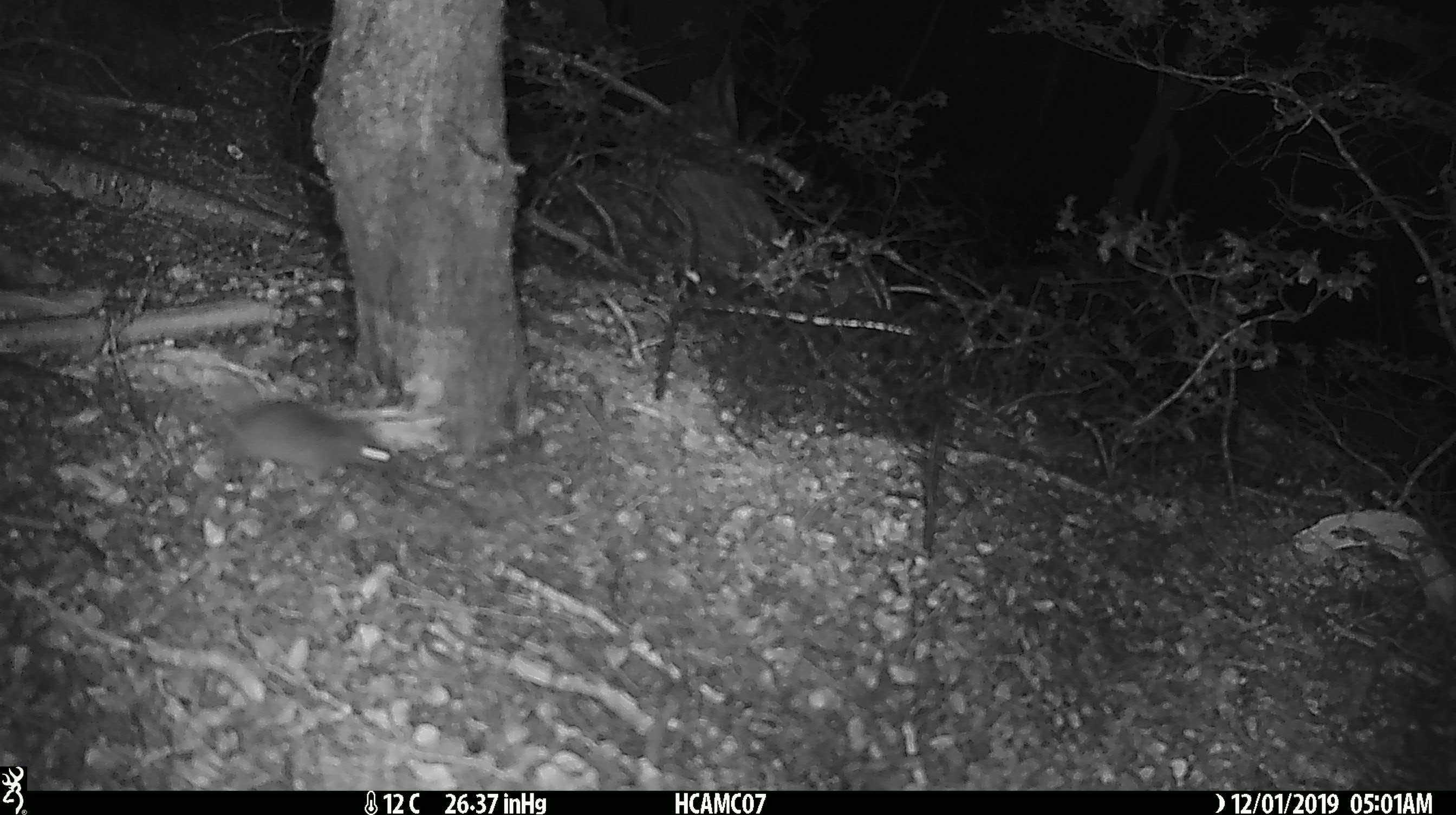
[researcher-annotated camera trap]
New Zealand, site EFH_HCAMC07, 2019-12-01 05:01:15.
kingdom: Animalia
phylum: Chordata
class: Mammalia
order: Rodentia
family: Muridae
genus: Mus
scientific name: Mus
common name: mouse